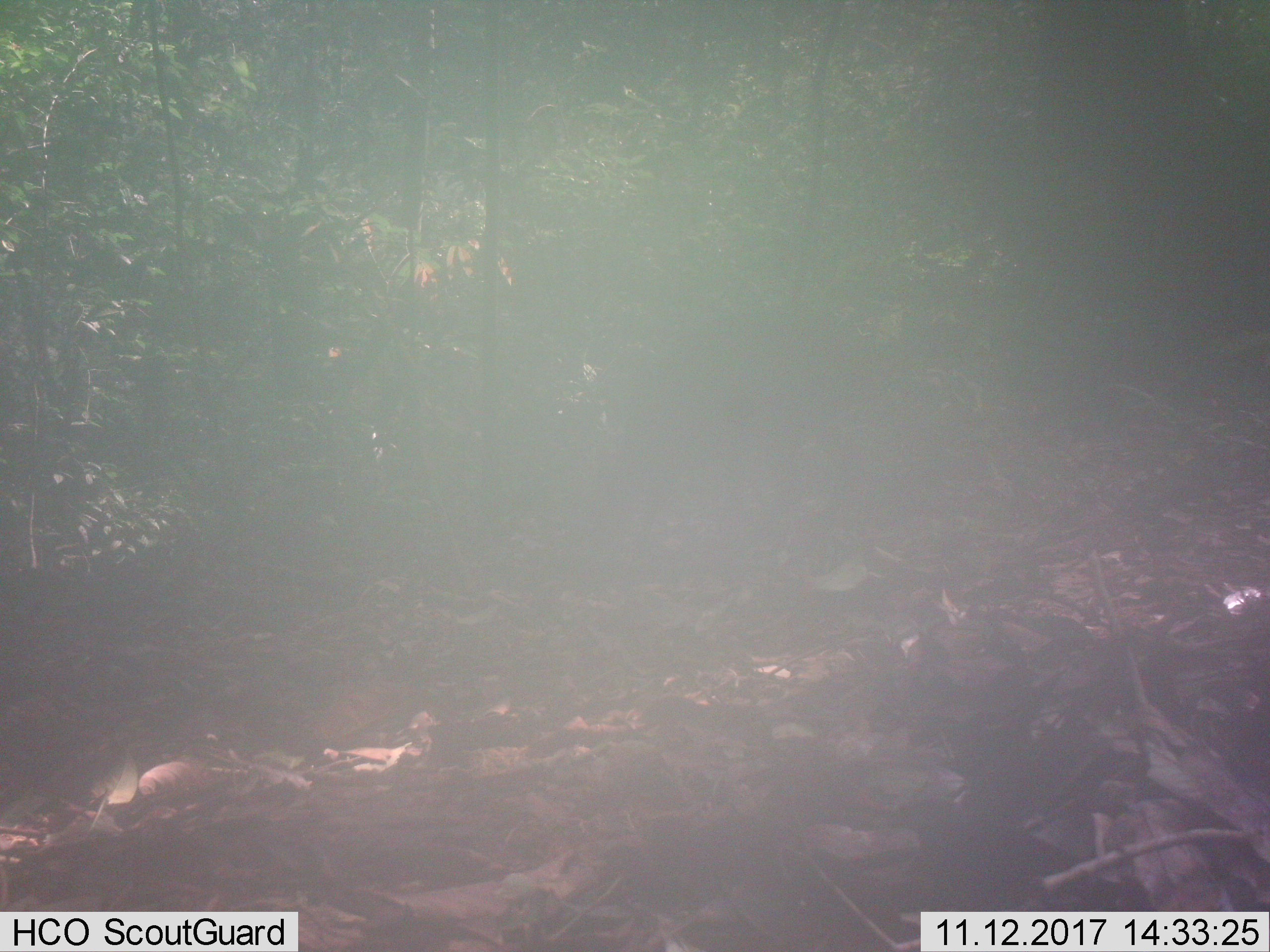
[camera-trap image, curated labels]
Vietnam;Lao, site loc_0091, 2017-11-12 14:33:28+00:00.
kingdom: Animalia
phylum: Chordata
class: Mammalia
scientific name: Mammalia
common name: mammal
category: unidentified mammal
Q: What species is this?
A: Unidentified mammal (mammal) (Mammalia).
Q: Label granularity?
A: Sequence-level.